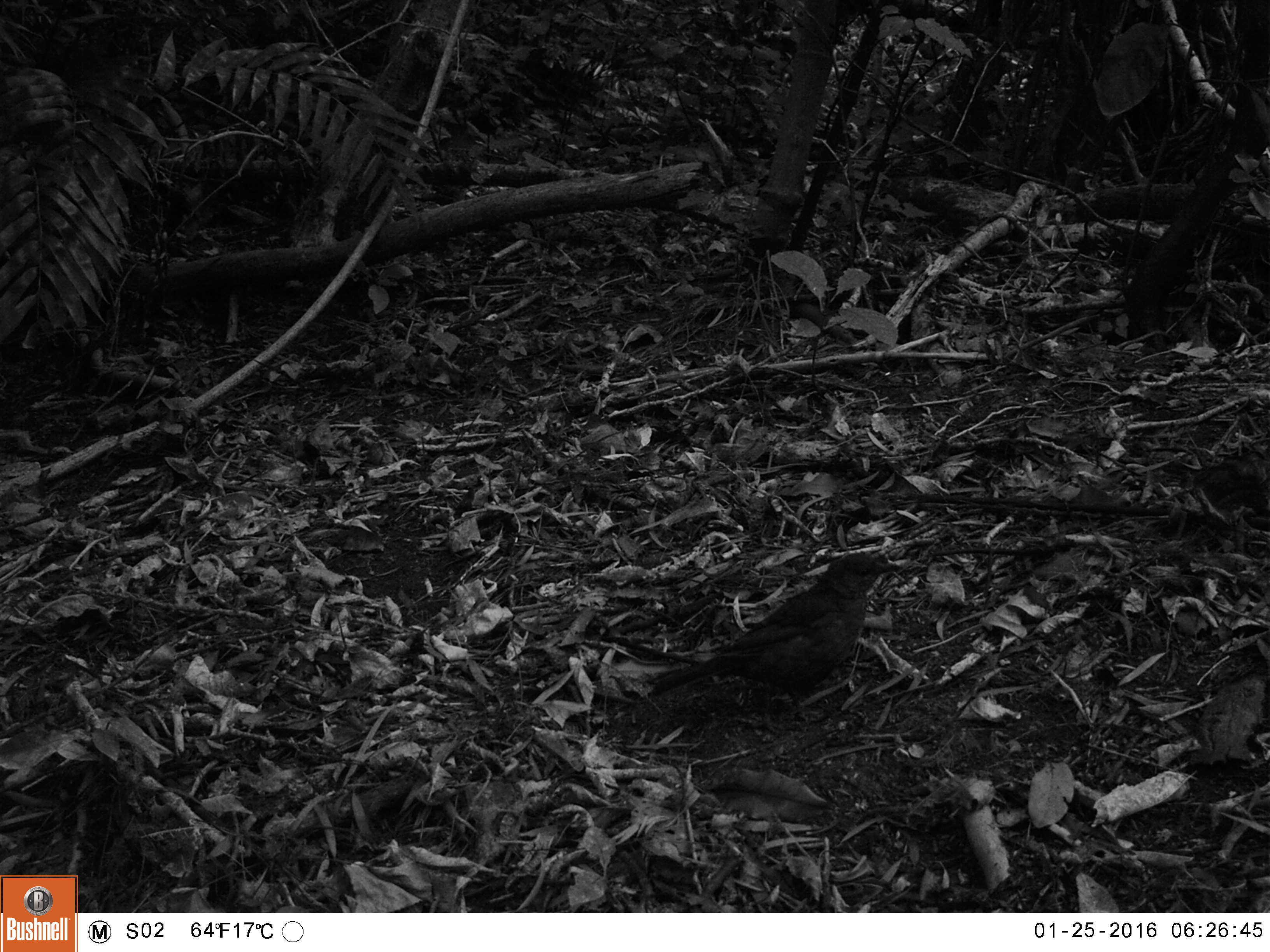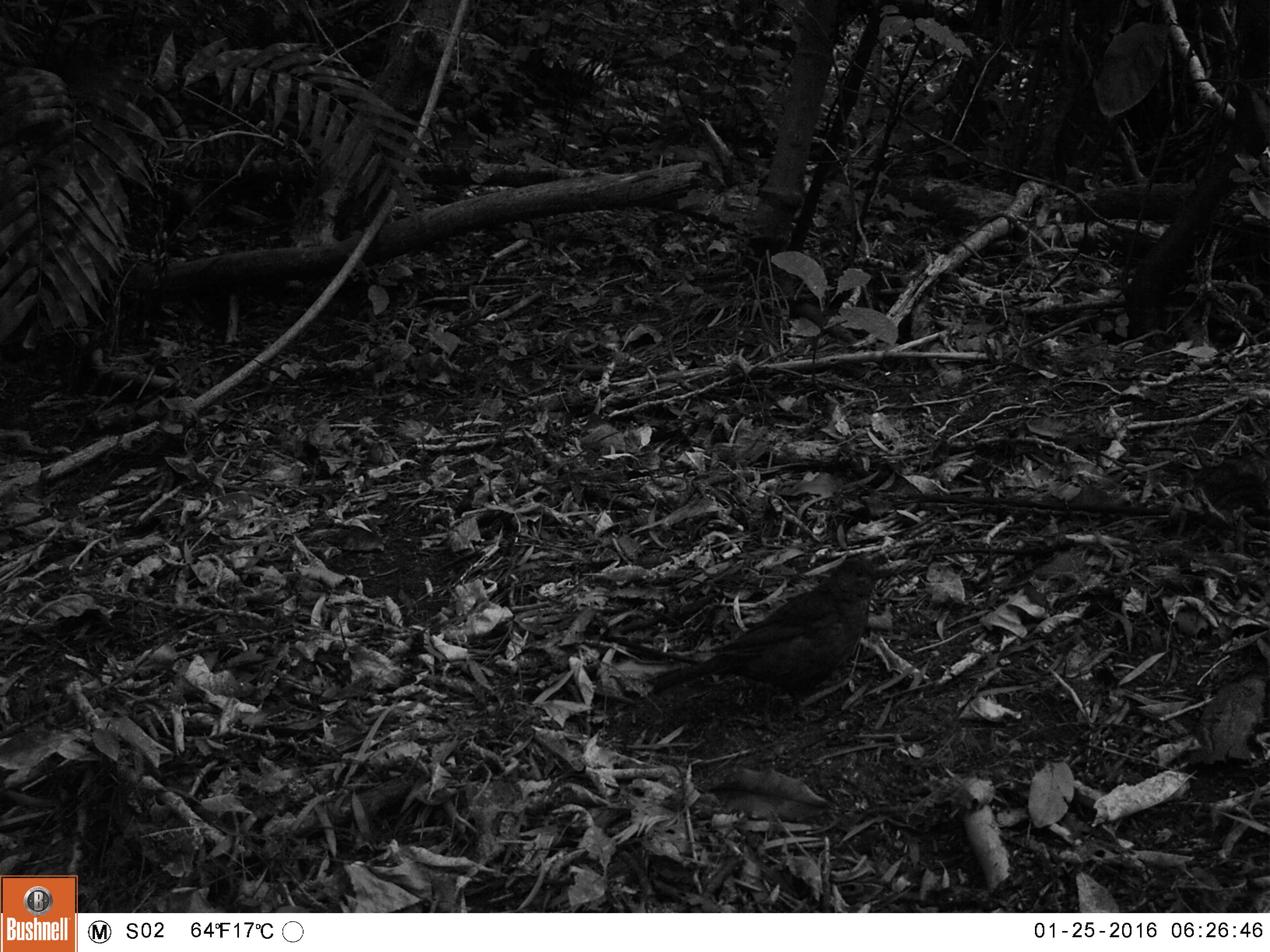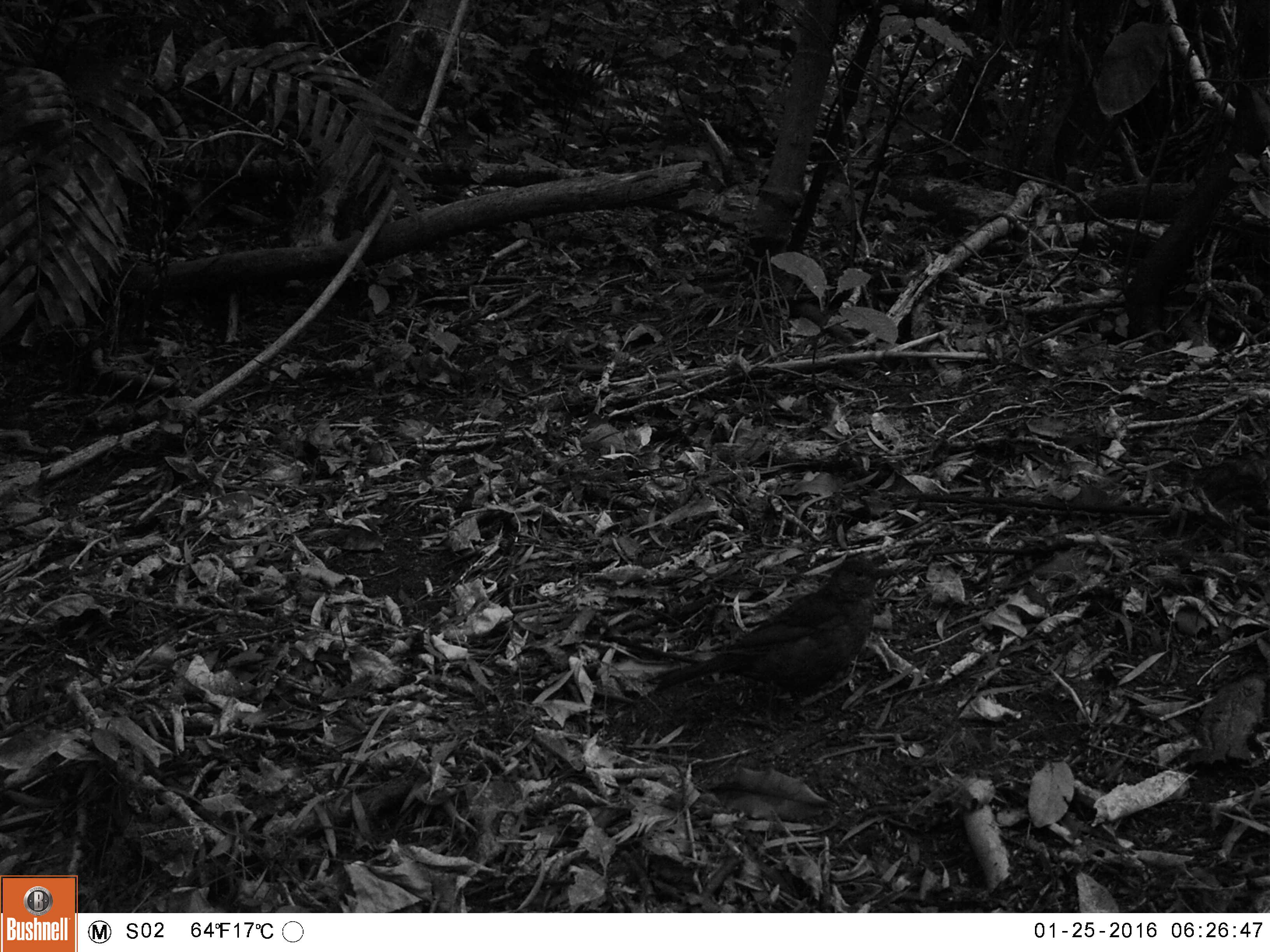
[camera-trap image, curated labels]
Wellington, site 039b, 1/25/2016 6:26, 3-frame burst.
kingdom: Animalia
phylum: Chordata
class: Aves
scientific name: Aves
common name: bird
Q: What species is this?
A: Bird (Aves).